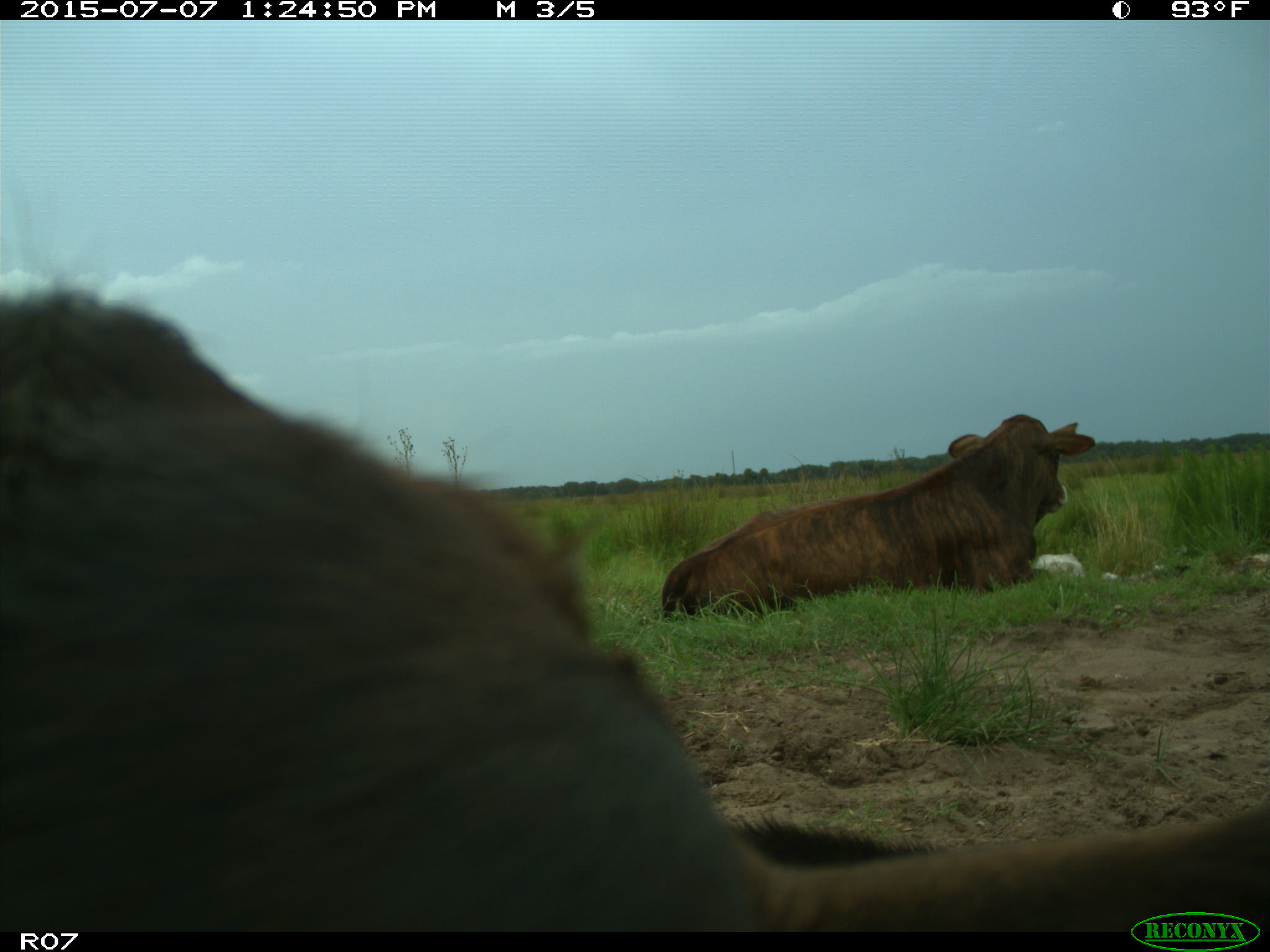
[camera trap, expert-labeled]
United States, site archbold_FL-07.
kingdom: Animalia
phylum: Chordata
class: Mammalia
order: Artiodactyla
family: Bovidae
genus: Bos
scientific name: Bos taurus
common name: domestic cow